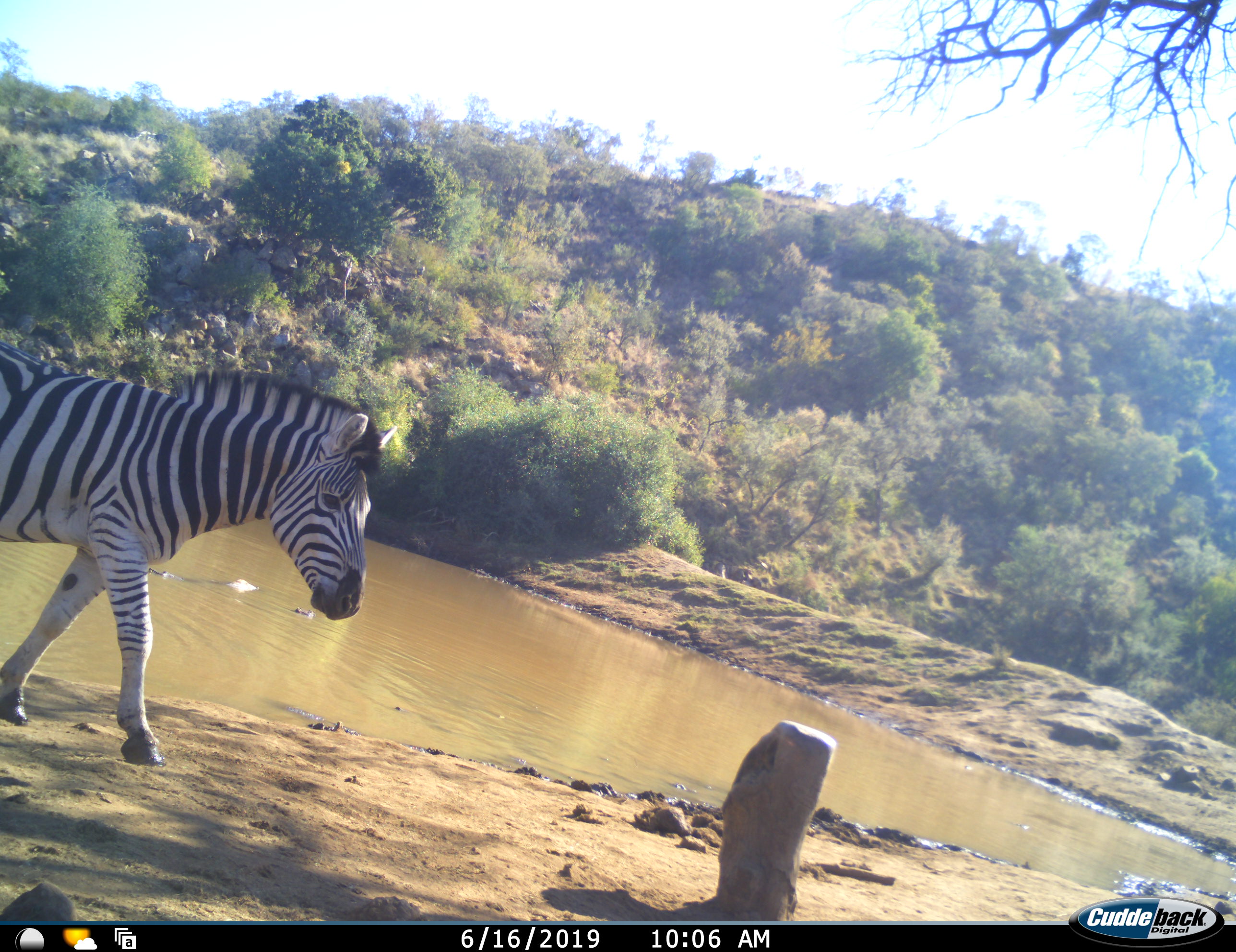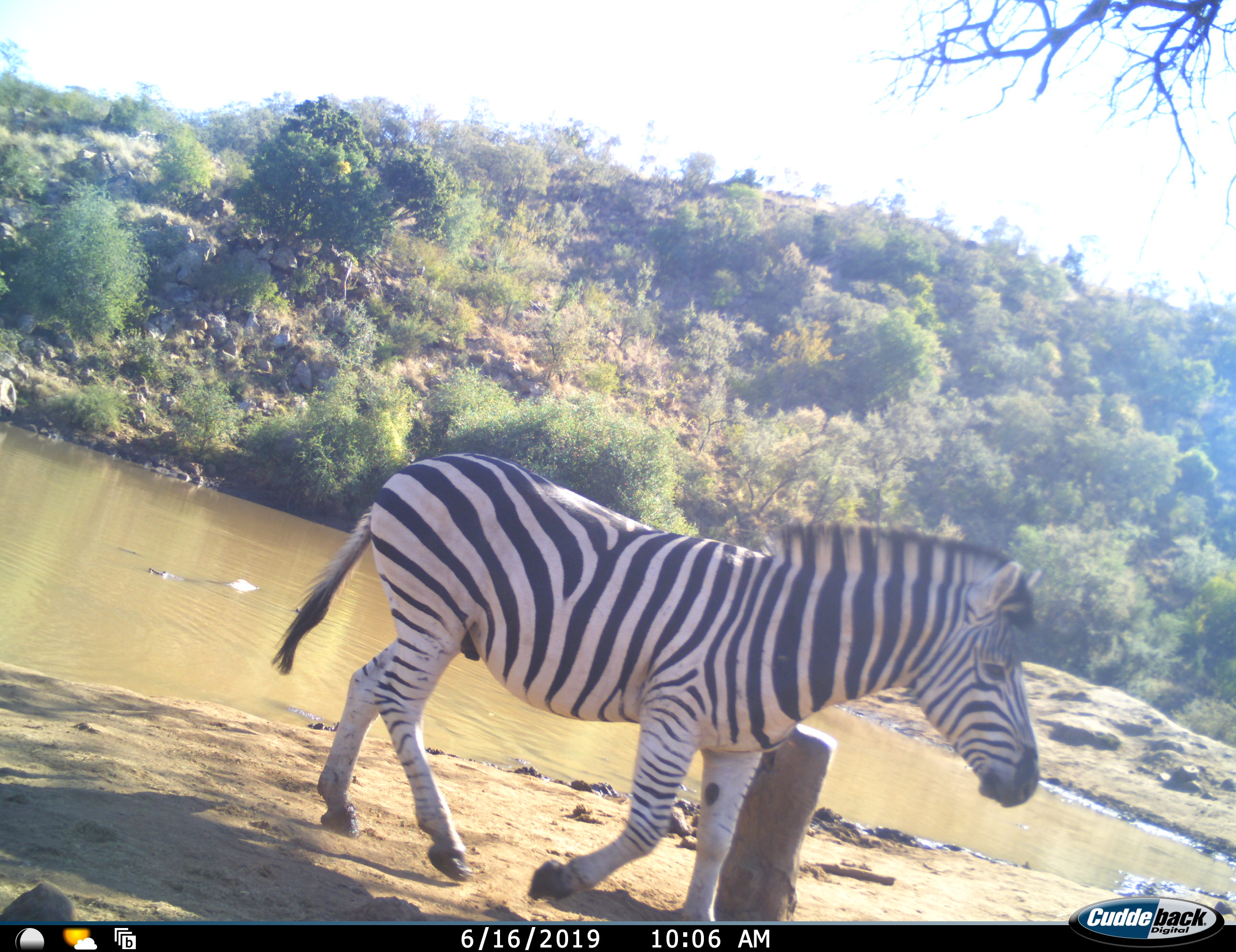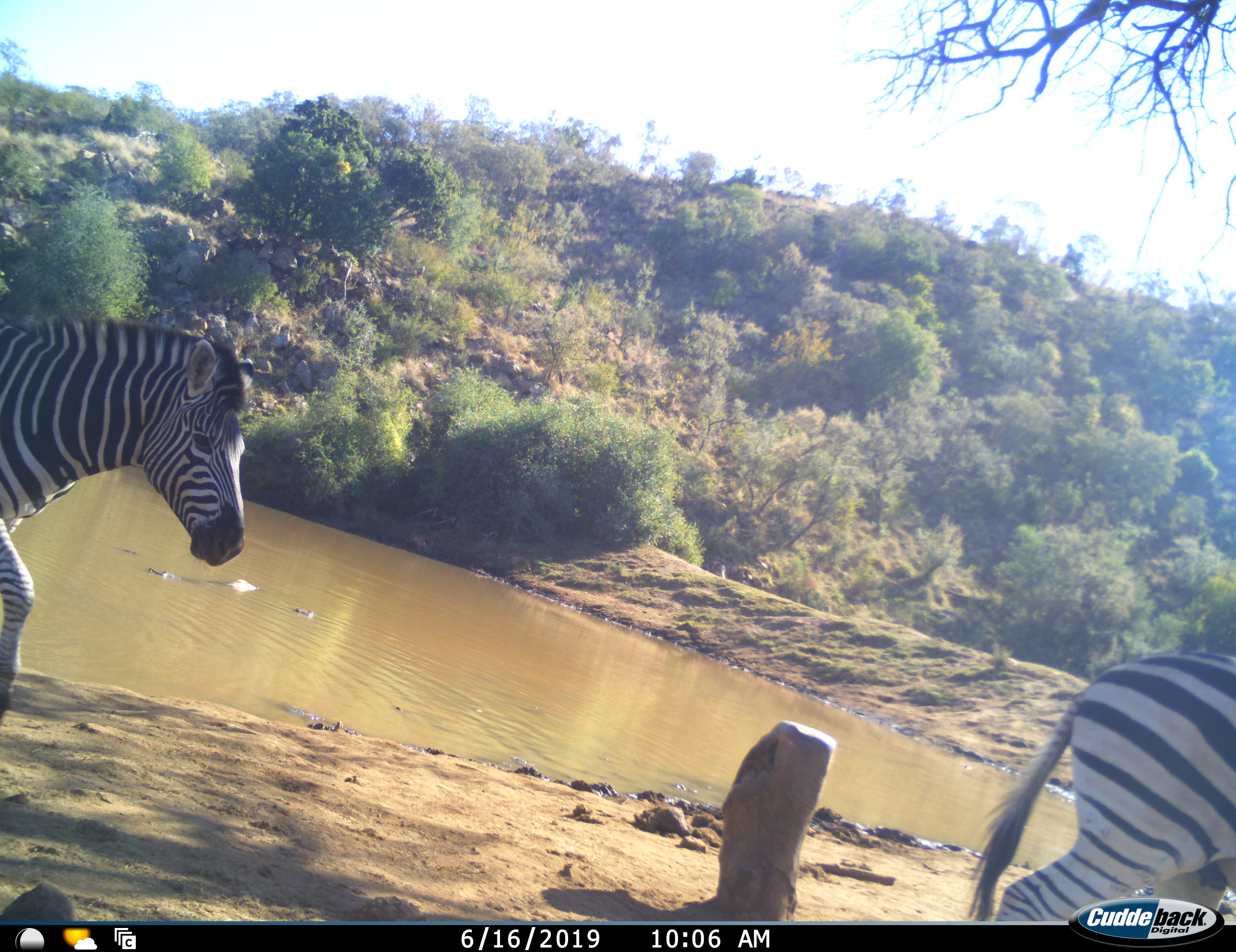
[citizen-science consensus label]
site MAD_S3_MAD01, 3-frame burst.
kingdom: Animalia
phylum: Chordata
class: Mammalia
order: Perissodactyla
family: Equidae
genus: Equus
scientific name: Equus quagga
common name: plains zebra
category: zebraplains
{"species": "zebraplains (plains zebra) (Equus quagga)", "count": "2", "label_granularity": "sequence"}